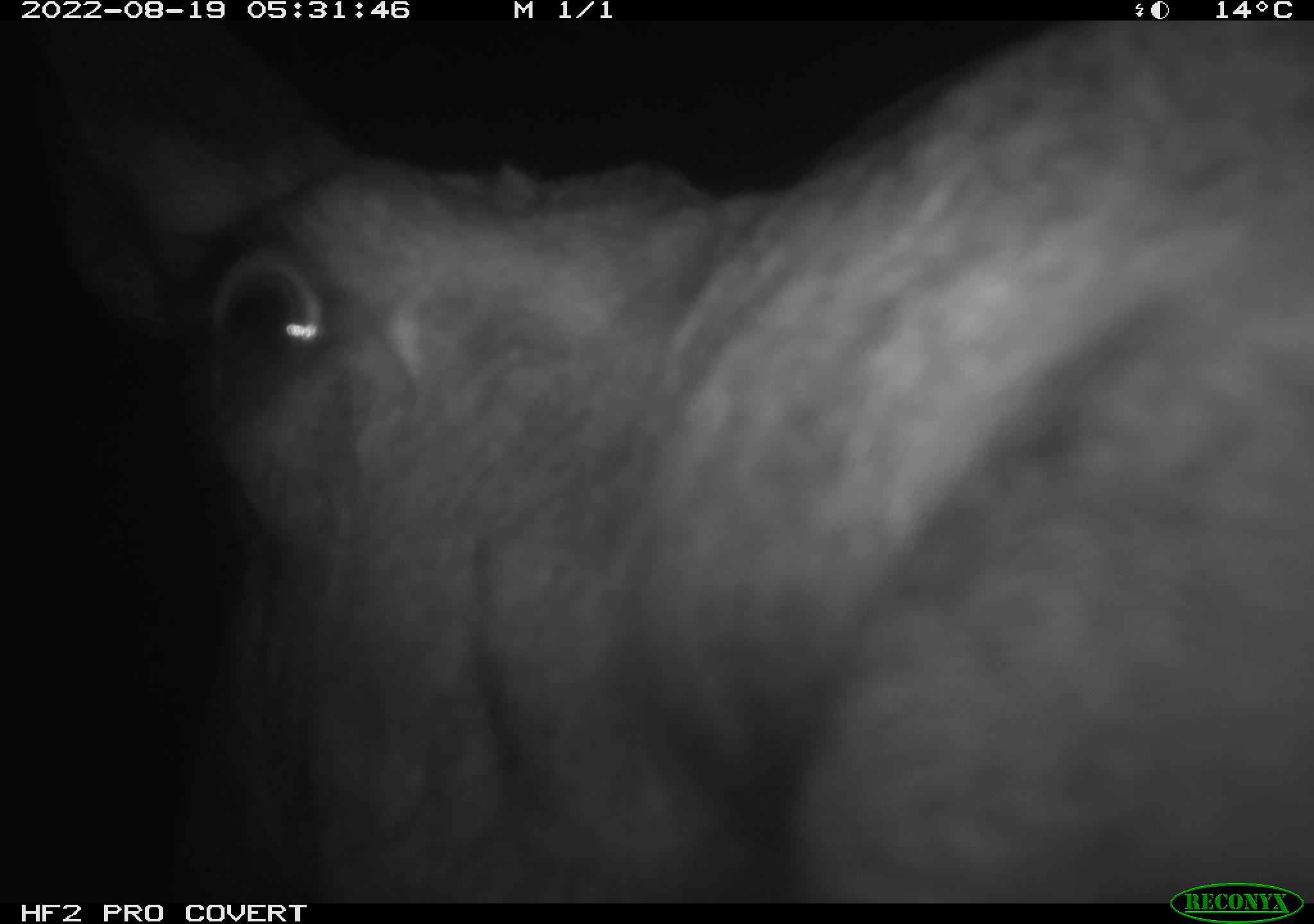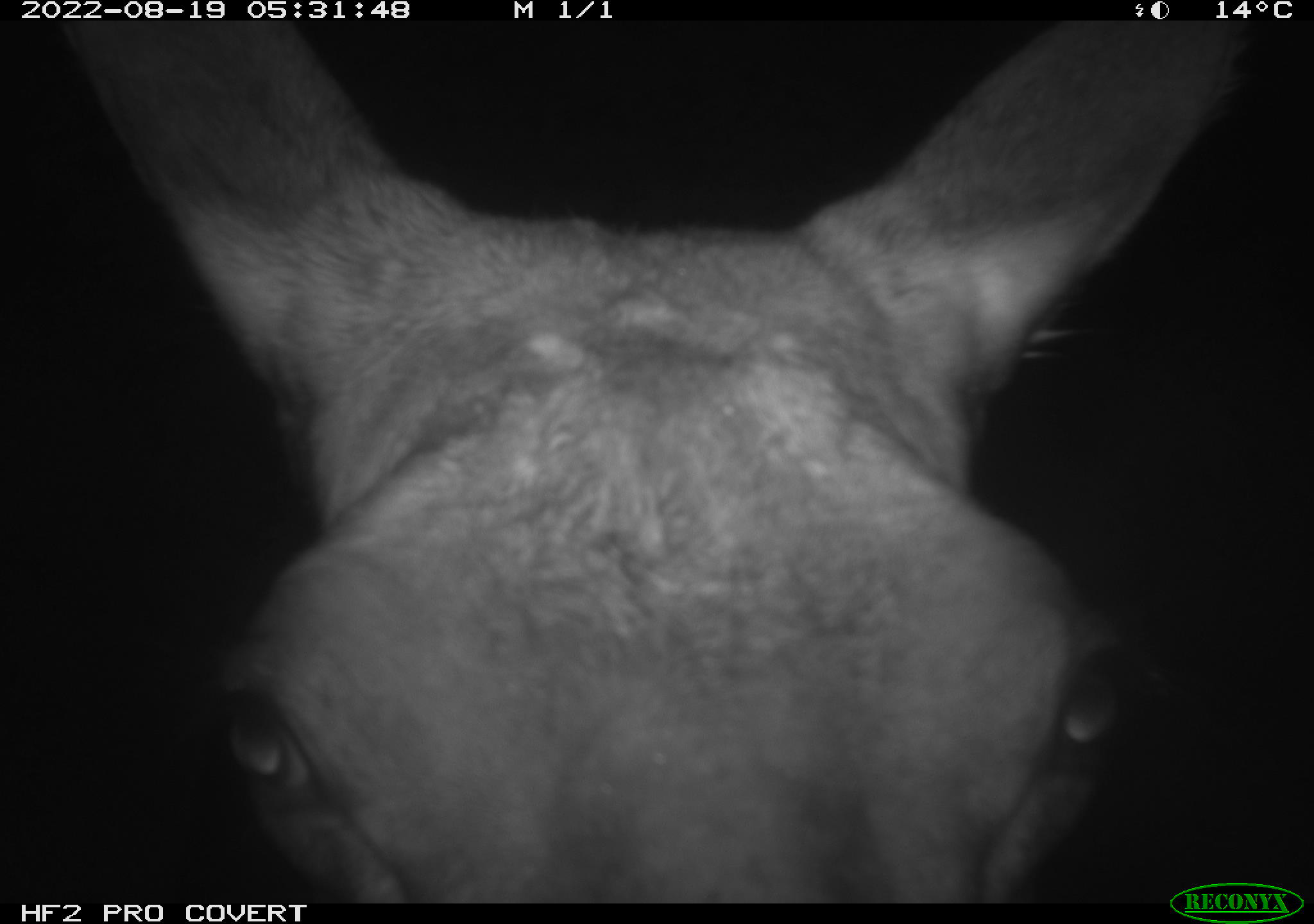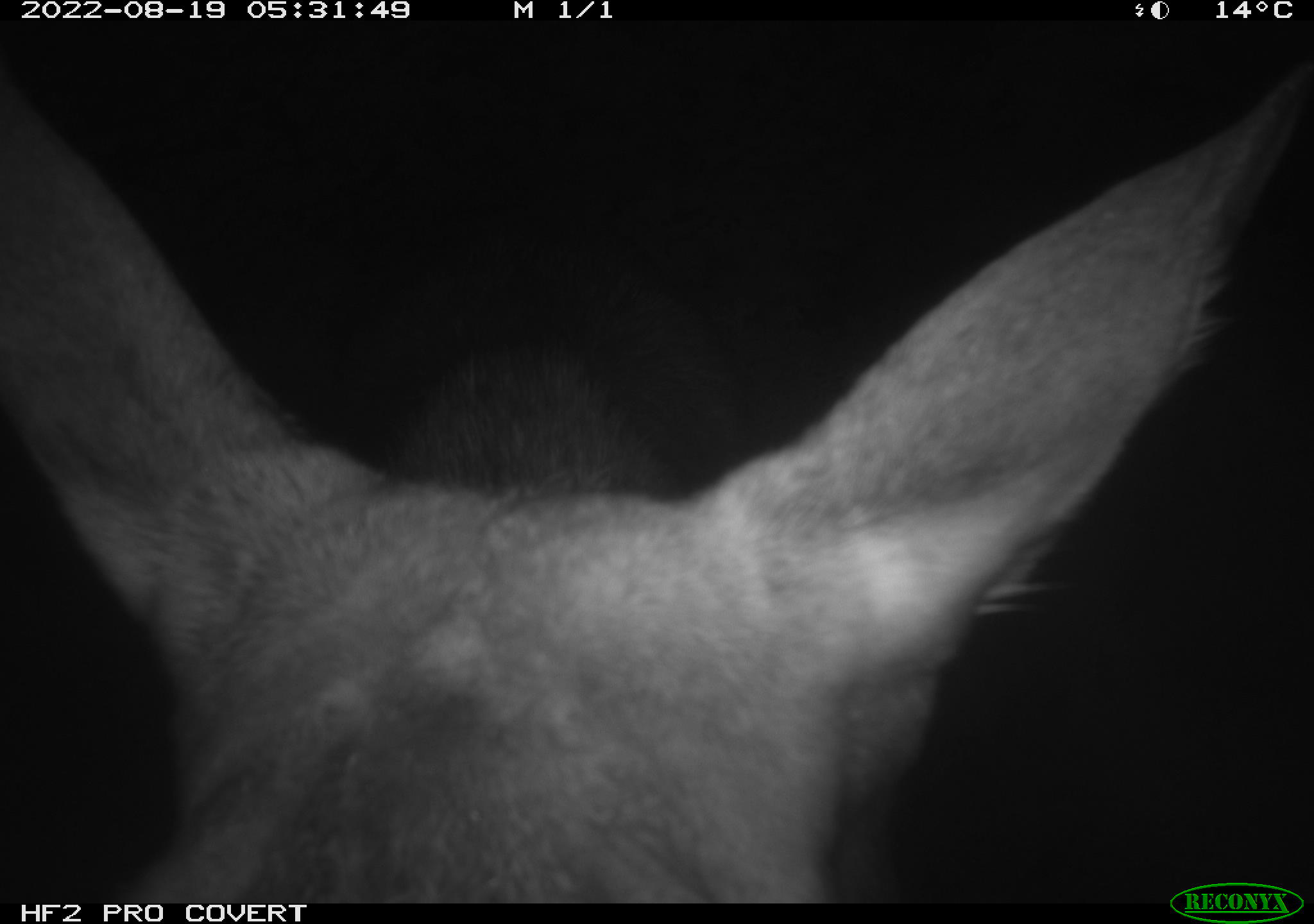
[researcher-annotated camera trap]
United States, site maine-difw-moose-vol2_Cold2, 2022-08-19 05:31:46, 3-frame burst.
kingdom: Animalia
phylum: Chordata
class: Mammalia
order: Artiodactyla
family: Cervidae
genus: Alces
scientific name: Alces alces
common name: moose